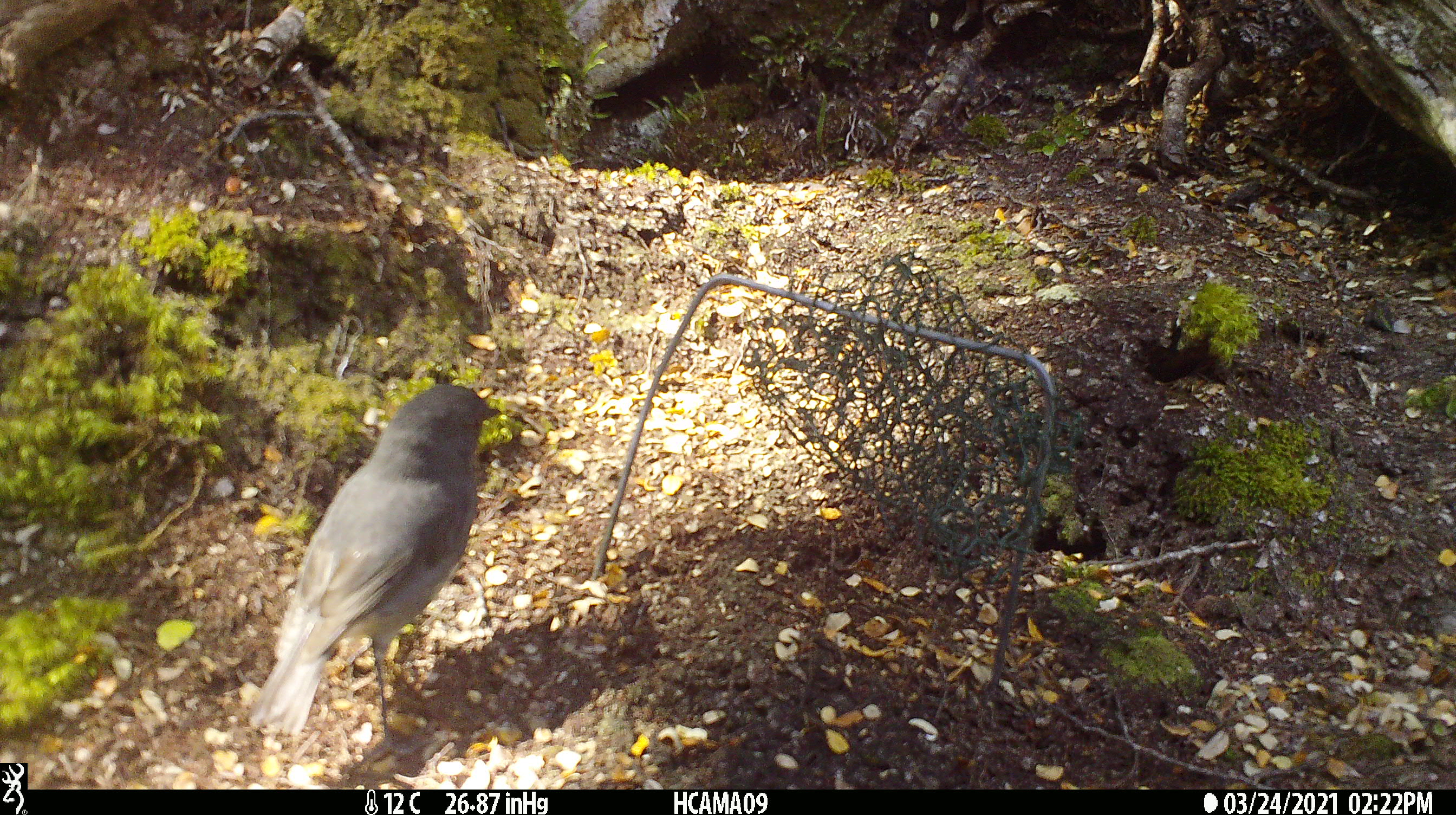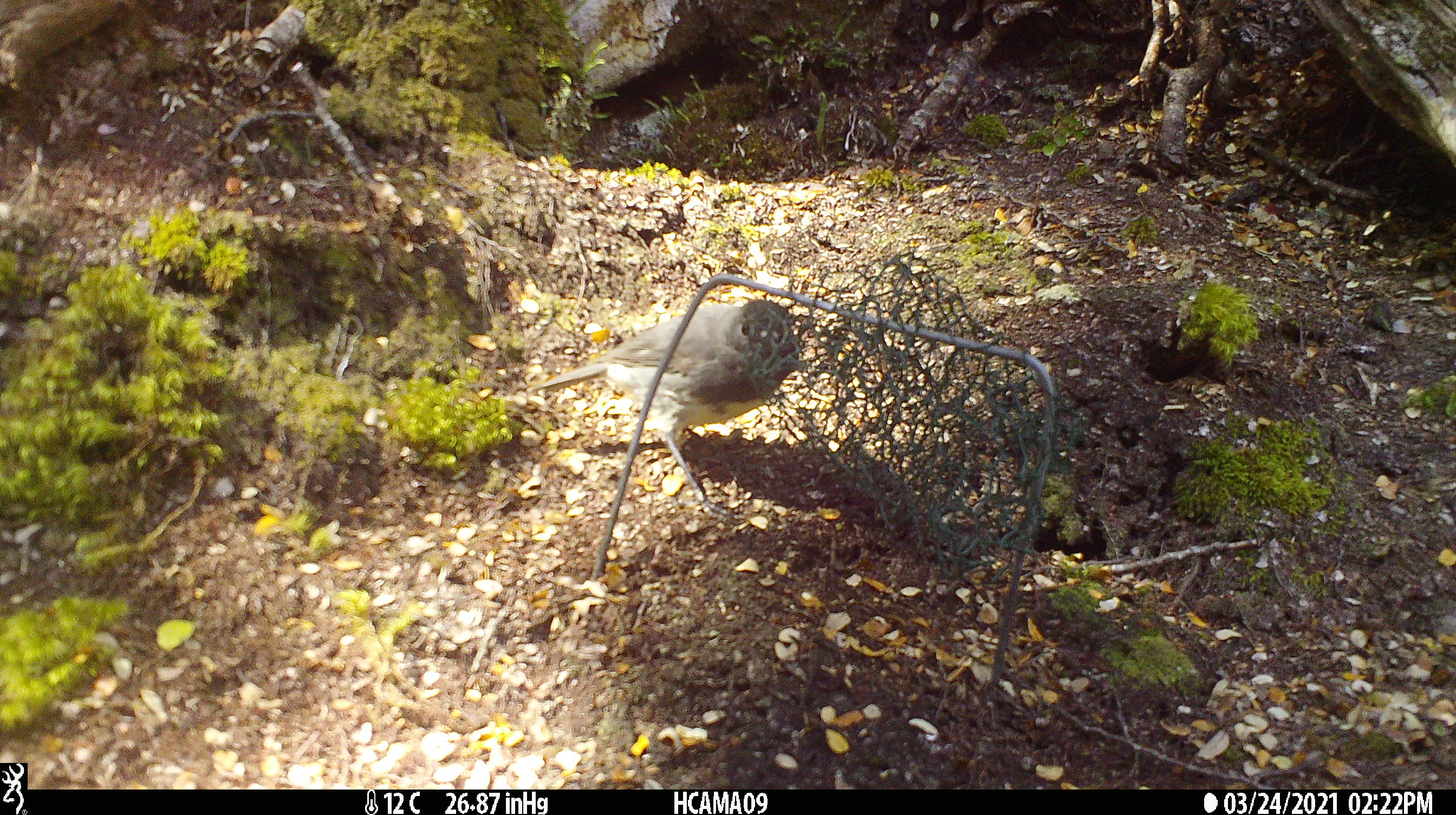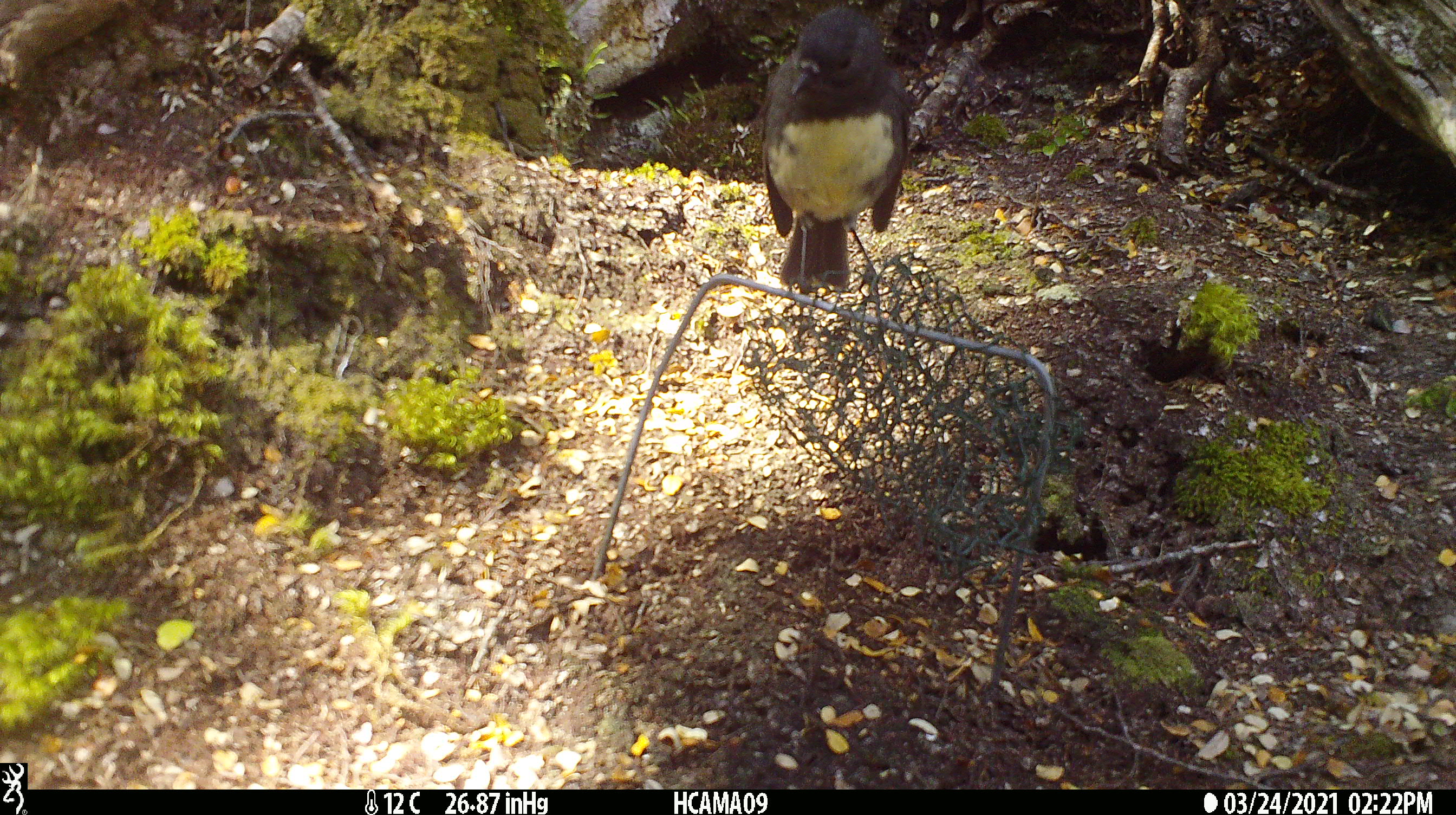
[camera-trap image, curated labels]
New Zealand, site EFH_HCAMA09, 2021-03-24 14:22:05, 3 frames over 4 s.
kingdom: Animalia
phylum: Chordata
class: Aves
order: Passeriformes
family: Petroicidae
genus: Petroica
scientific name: Petroica australis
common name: new zealand robin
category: robin